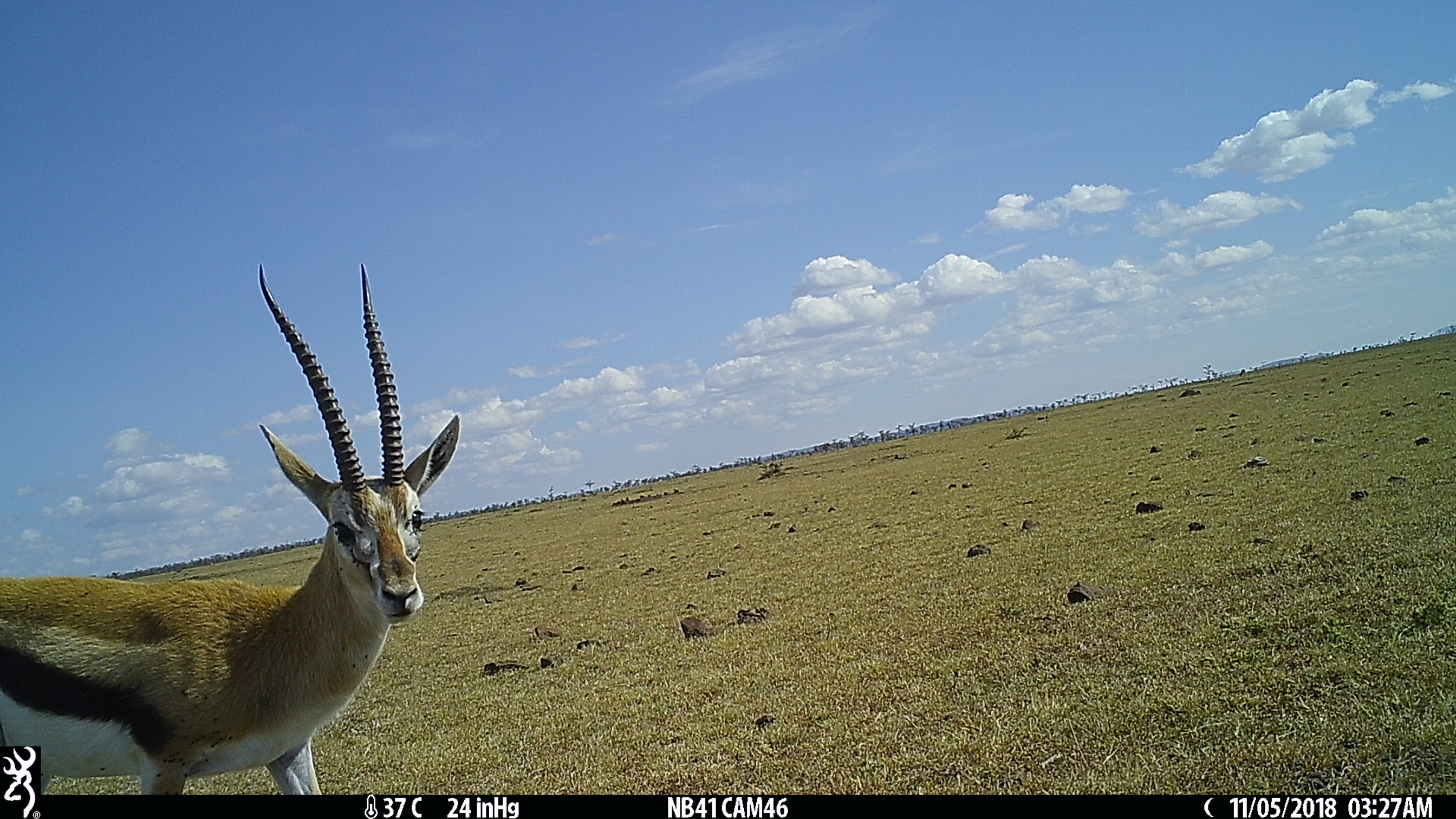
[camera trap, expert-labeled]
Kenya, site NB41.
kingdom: Animalia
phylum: Chordata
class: Mammalia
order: Artiodactyla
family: Bovidae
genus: Eudorcas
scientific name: Eudorcas thomsonii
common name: thomon's gazelle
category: gazelle thomsons